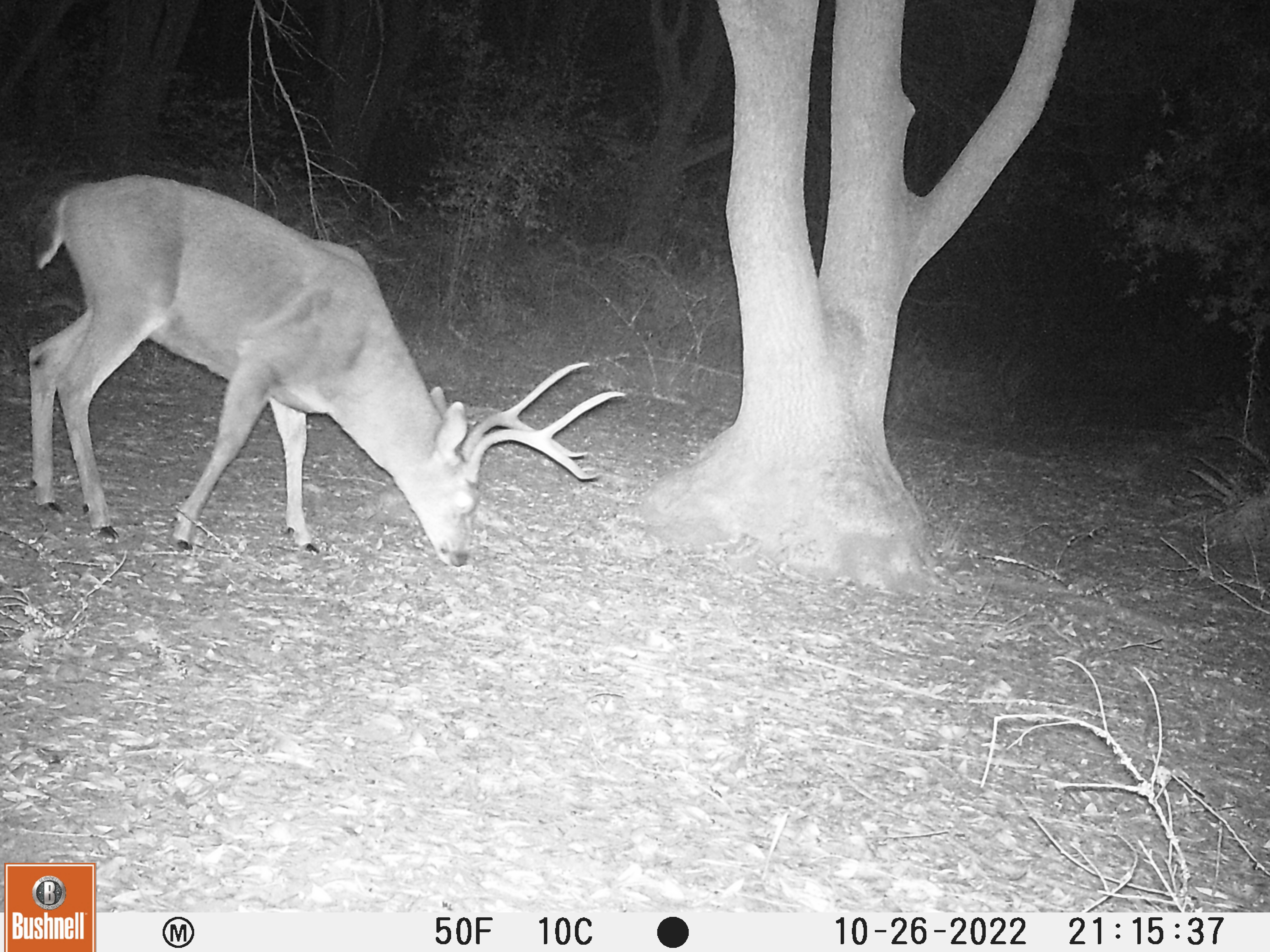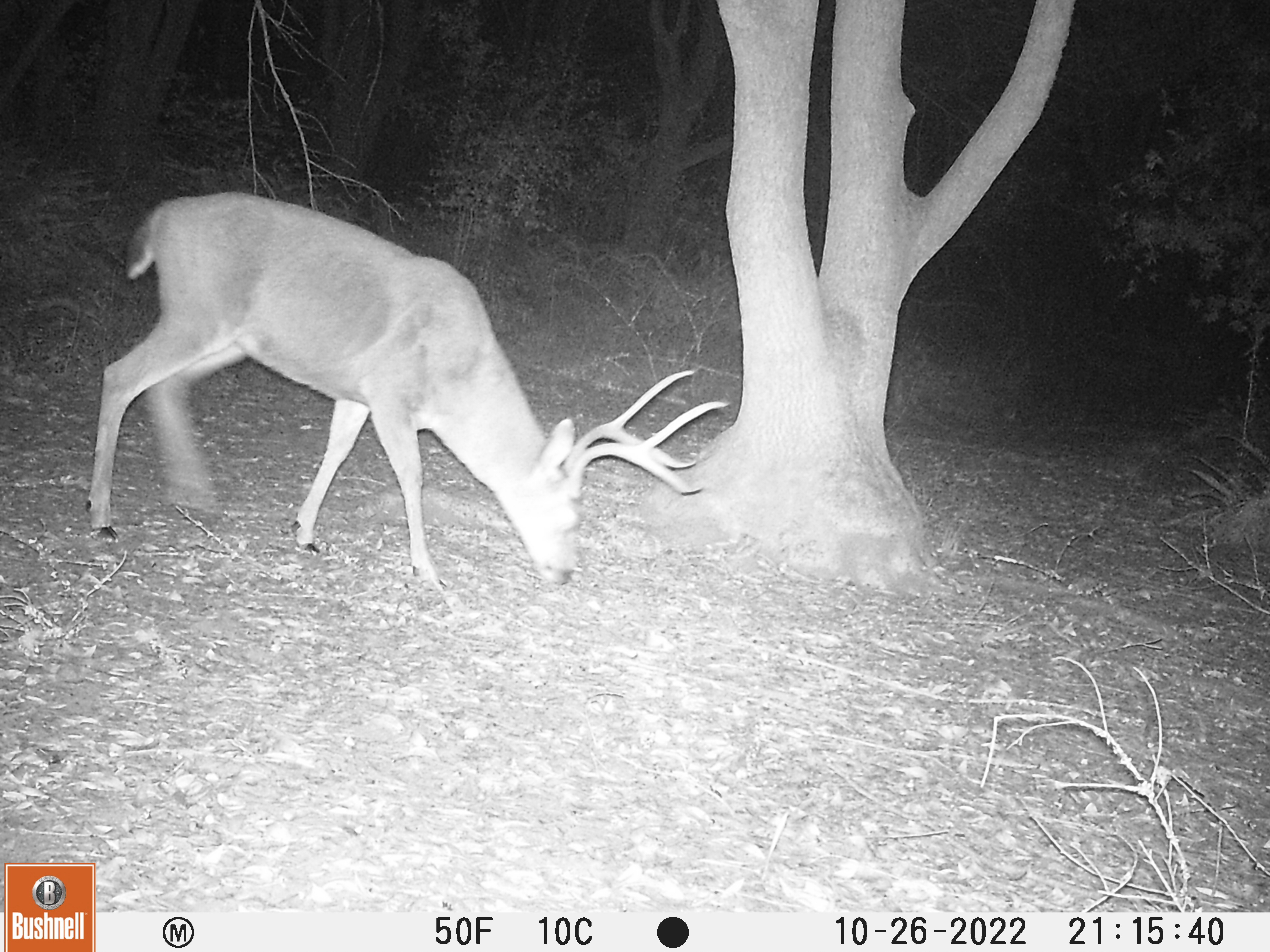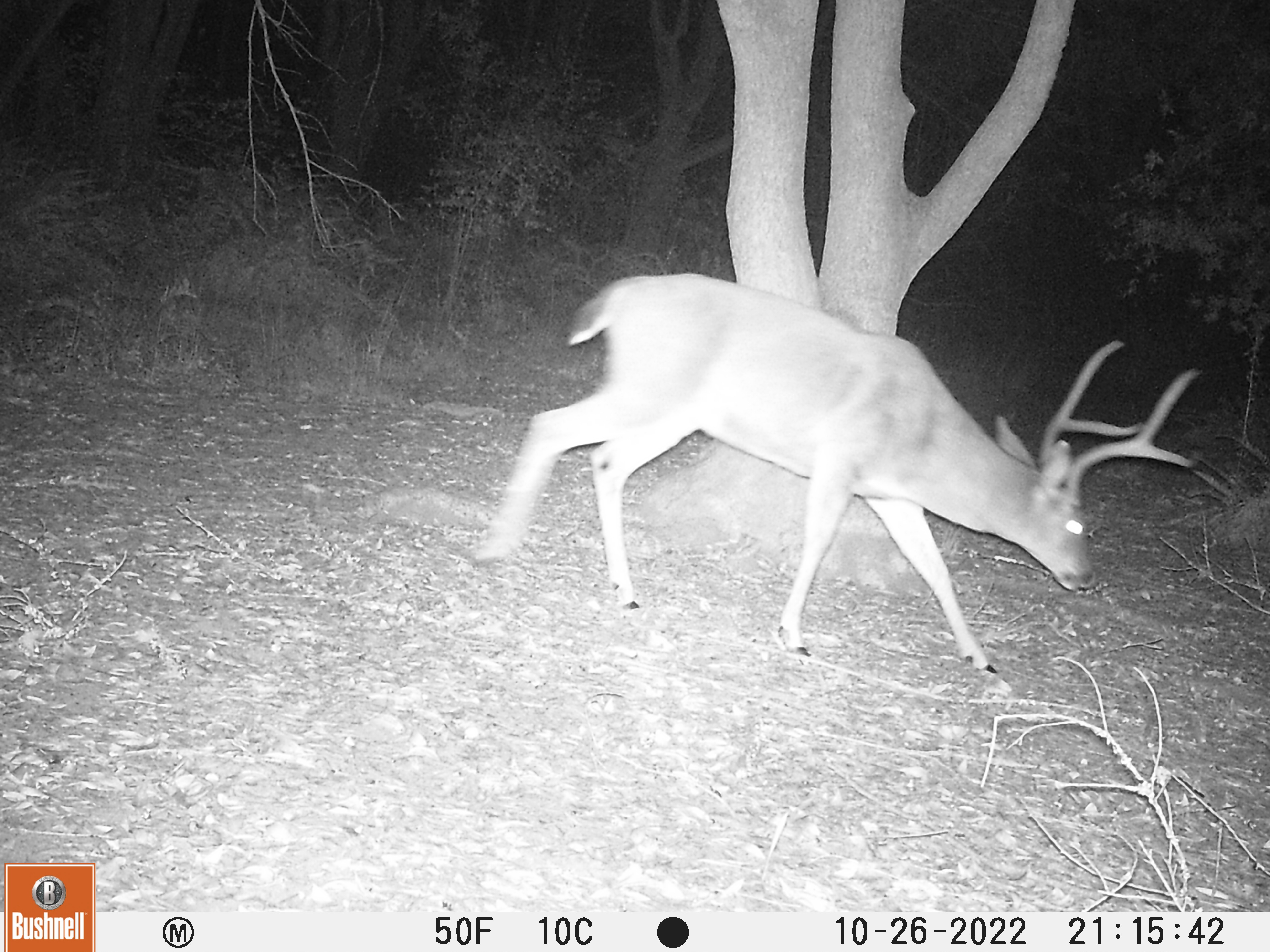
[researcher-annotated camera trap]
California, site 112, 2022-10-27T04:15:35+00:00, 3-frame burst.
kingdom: Animalia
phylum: Chordata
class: Mammalia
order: Artiodactyla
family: Cervidae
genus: Odocoileus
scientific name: Odocoileus hemionus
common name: mule deer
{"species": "mule deer (Odocoileus hemionus)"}